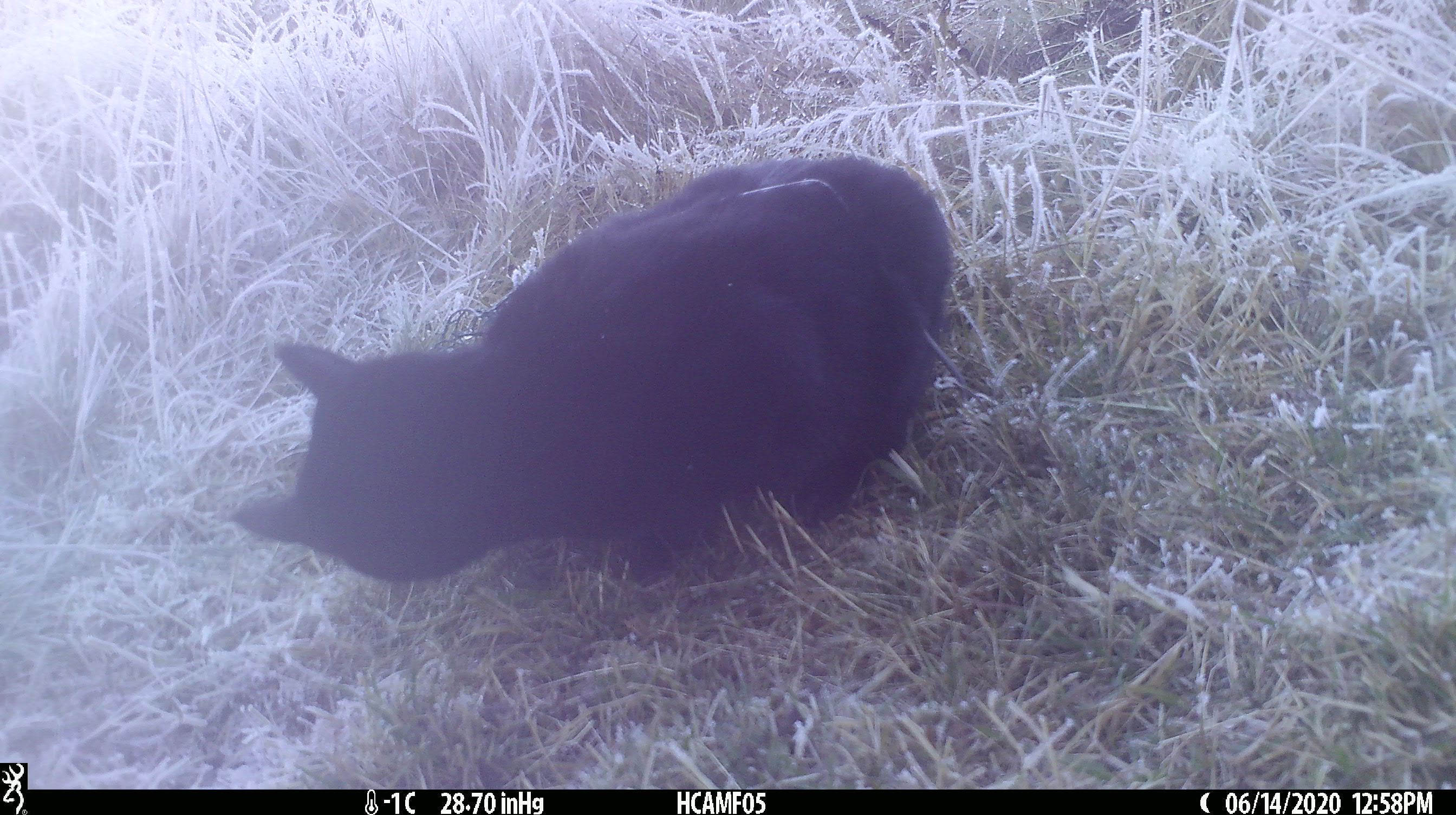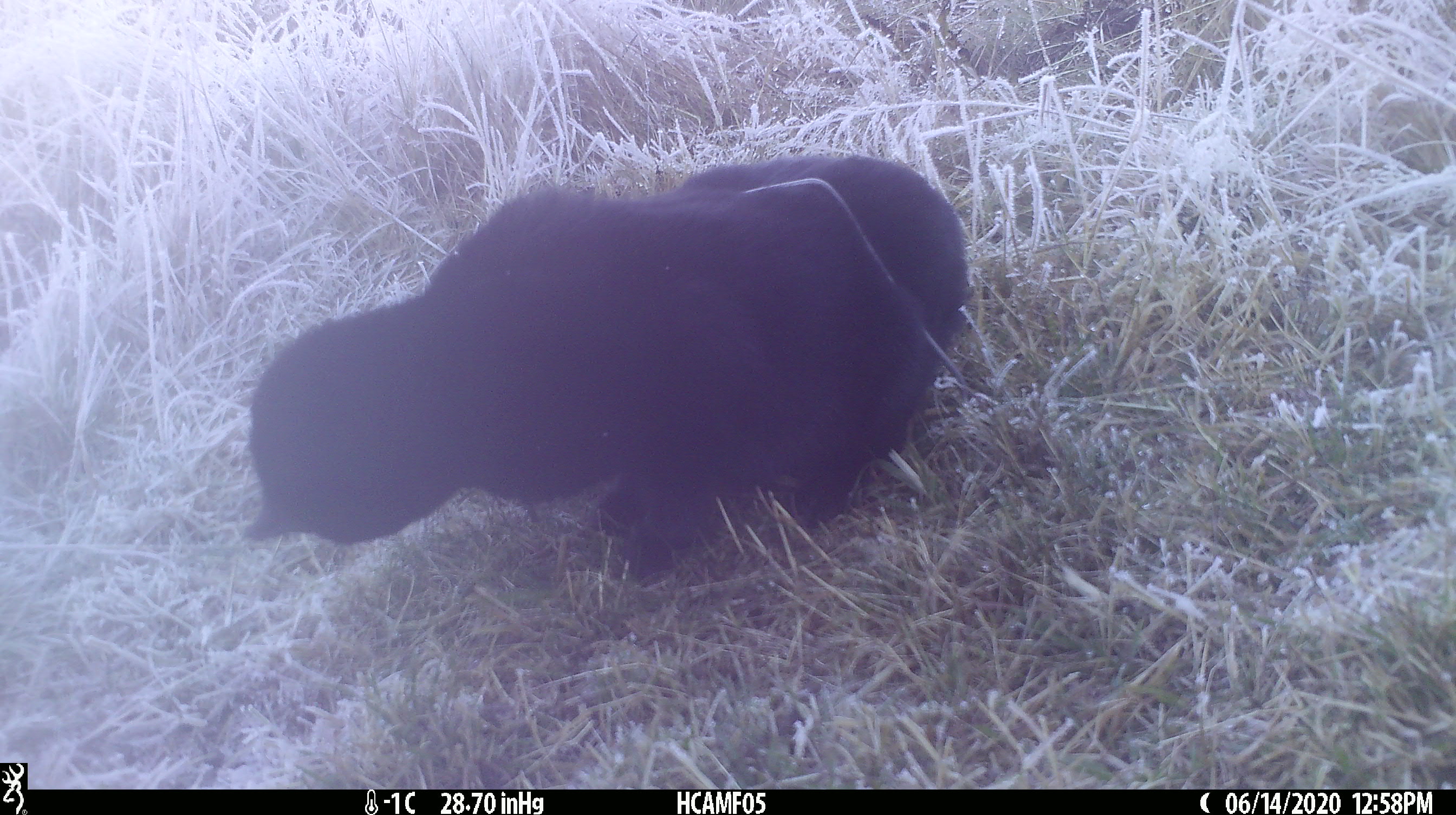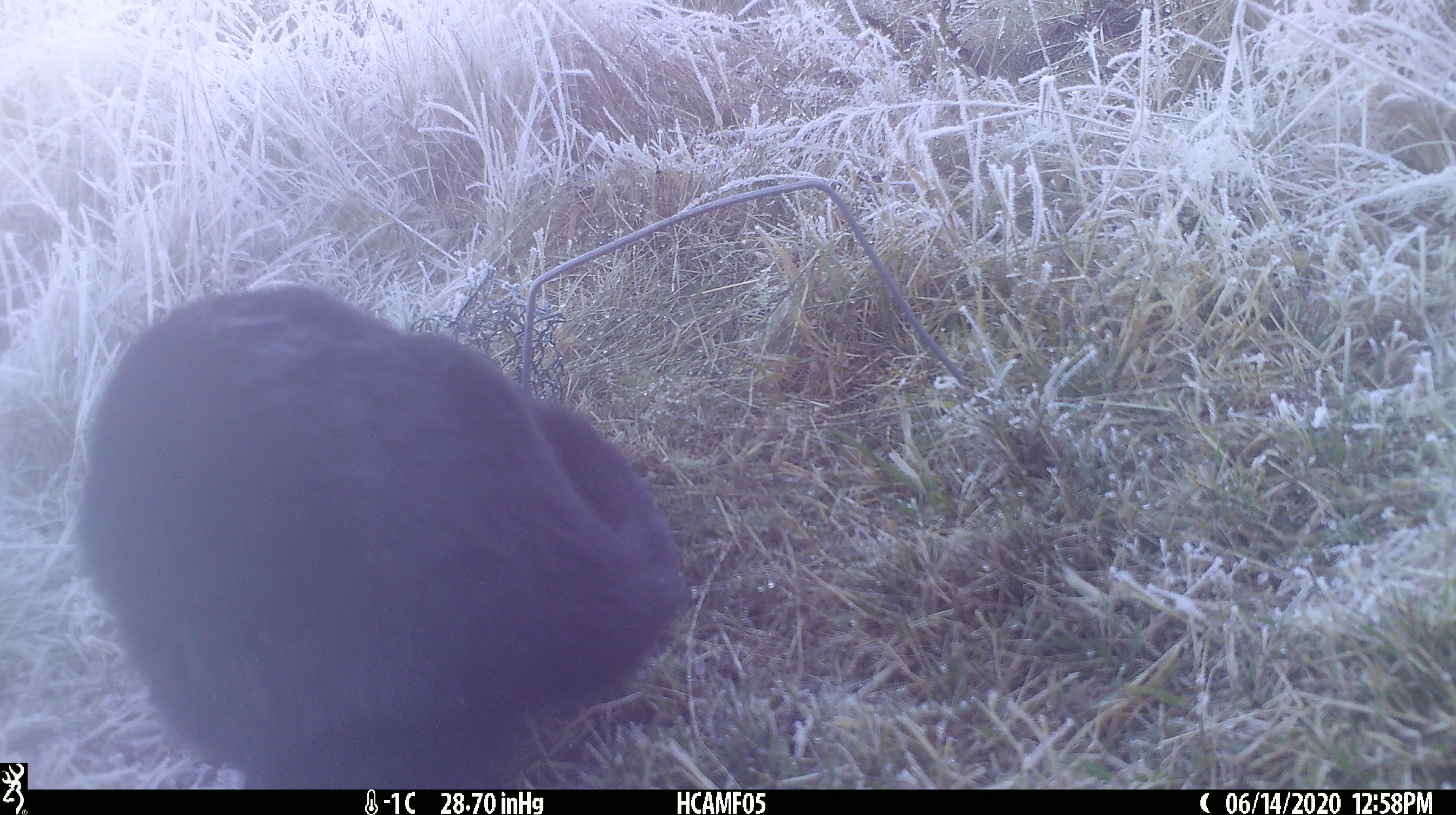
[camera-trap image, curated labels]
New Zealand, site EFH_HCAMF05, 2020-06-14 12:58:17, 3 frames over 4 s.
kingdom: Animalia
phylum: Chordata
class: Mammalia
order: Carnivora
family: Felidae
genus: Felis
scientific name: Felis catus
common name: domestic cat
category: cat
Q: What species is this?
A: Cat (domestic cat) (Felis catus).